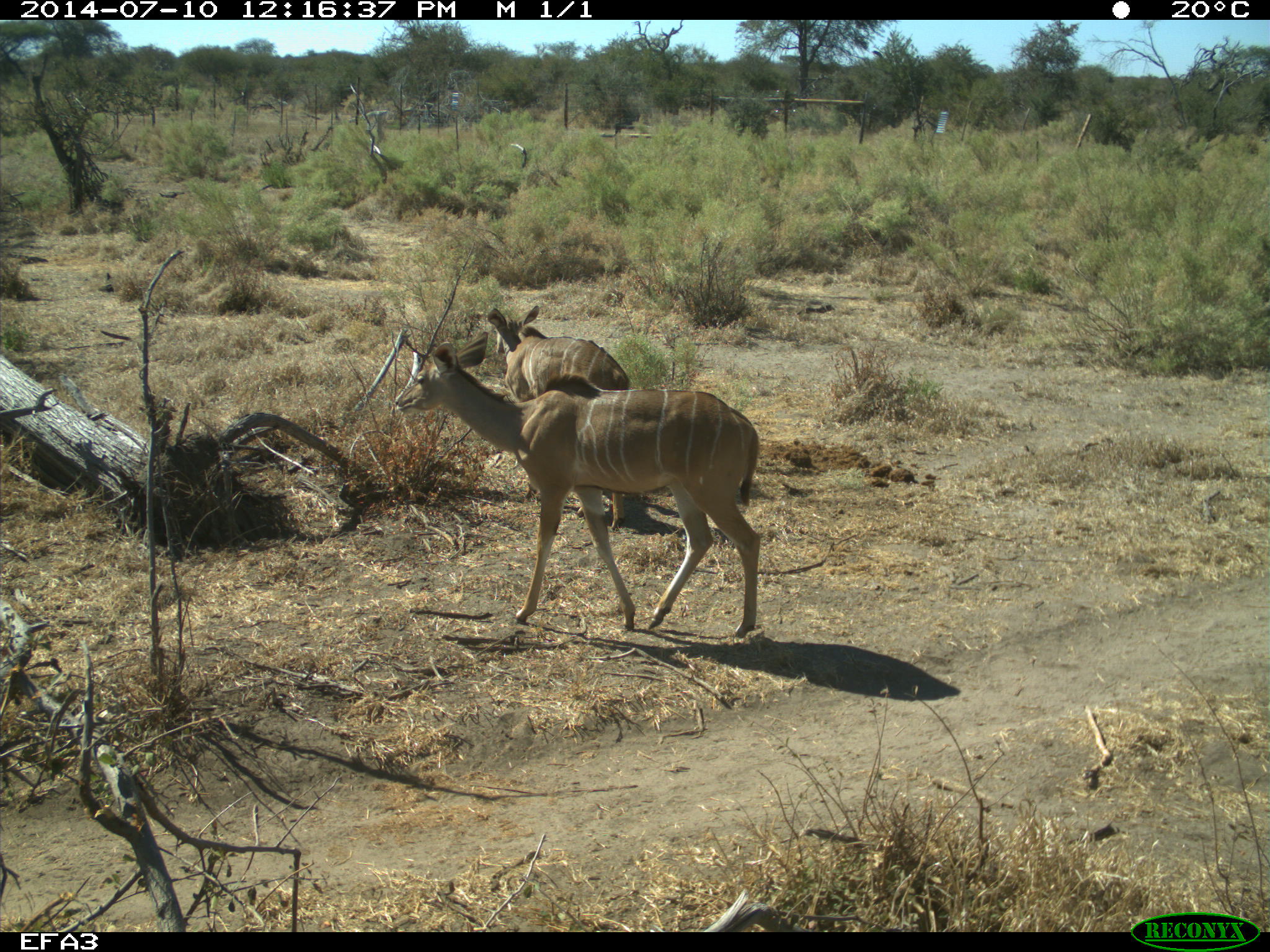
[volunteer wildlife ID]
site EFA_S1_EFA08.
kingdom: Animalia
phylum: Chordata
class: Mammalia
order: Artiodactyla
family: Bovidae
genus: Tragelaphus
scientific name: Tragelaphus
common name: kudu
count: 2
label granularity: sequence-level